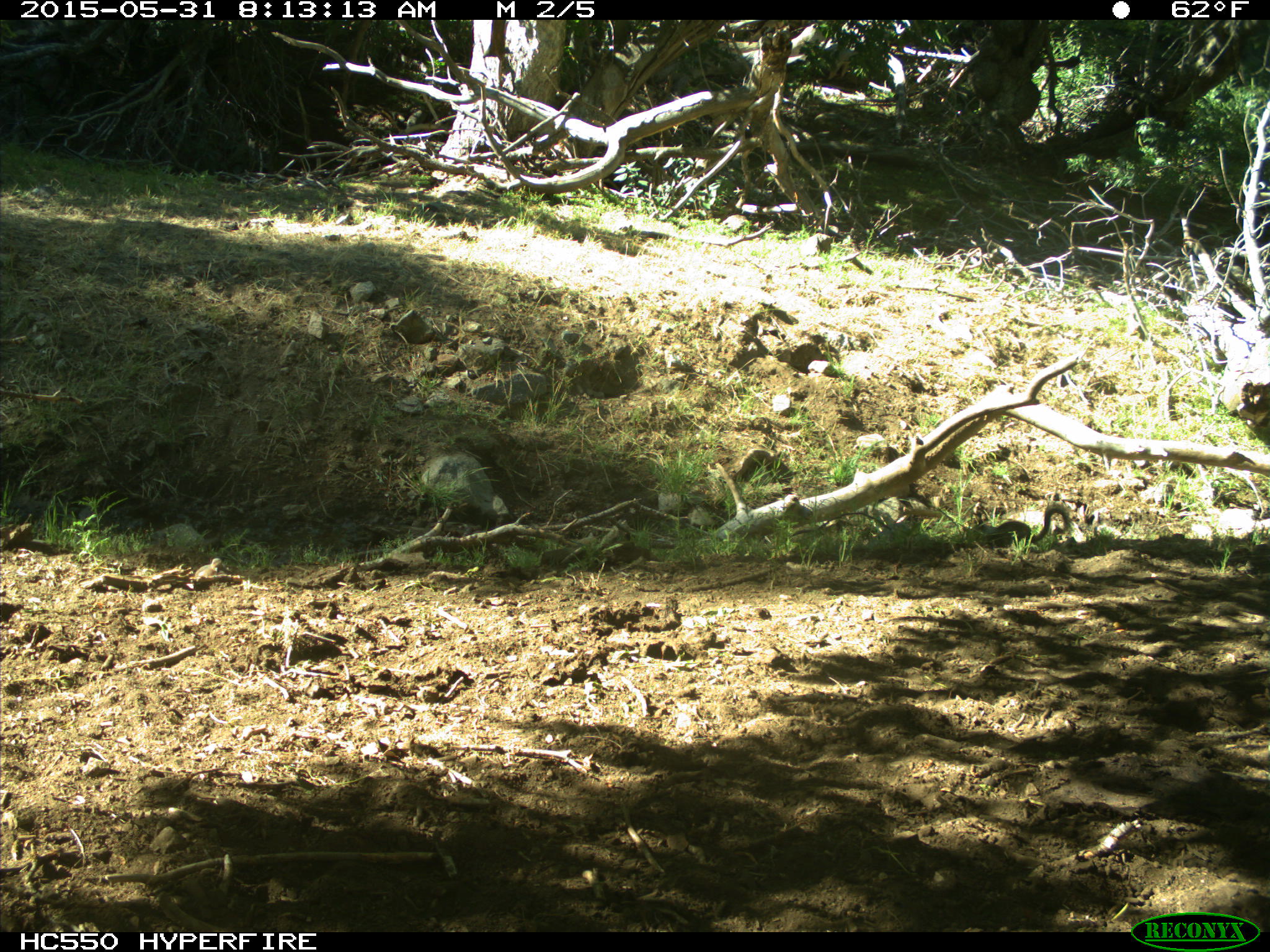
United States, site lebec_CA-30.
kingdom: Animalia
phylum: Chordata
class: Mammalia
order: Rodentia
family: Sciuridae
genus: Otospermophilus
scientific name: Otospermophilus beecheyi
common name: california ground squirrel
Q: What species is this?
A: Otospermophilus beecheyi (california ground squirrel).